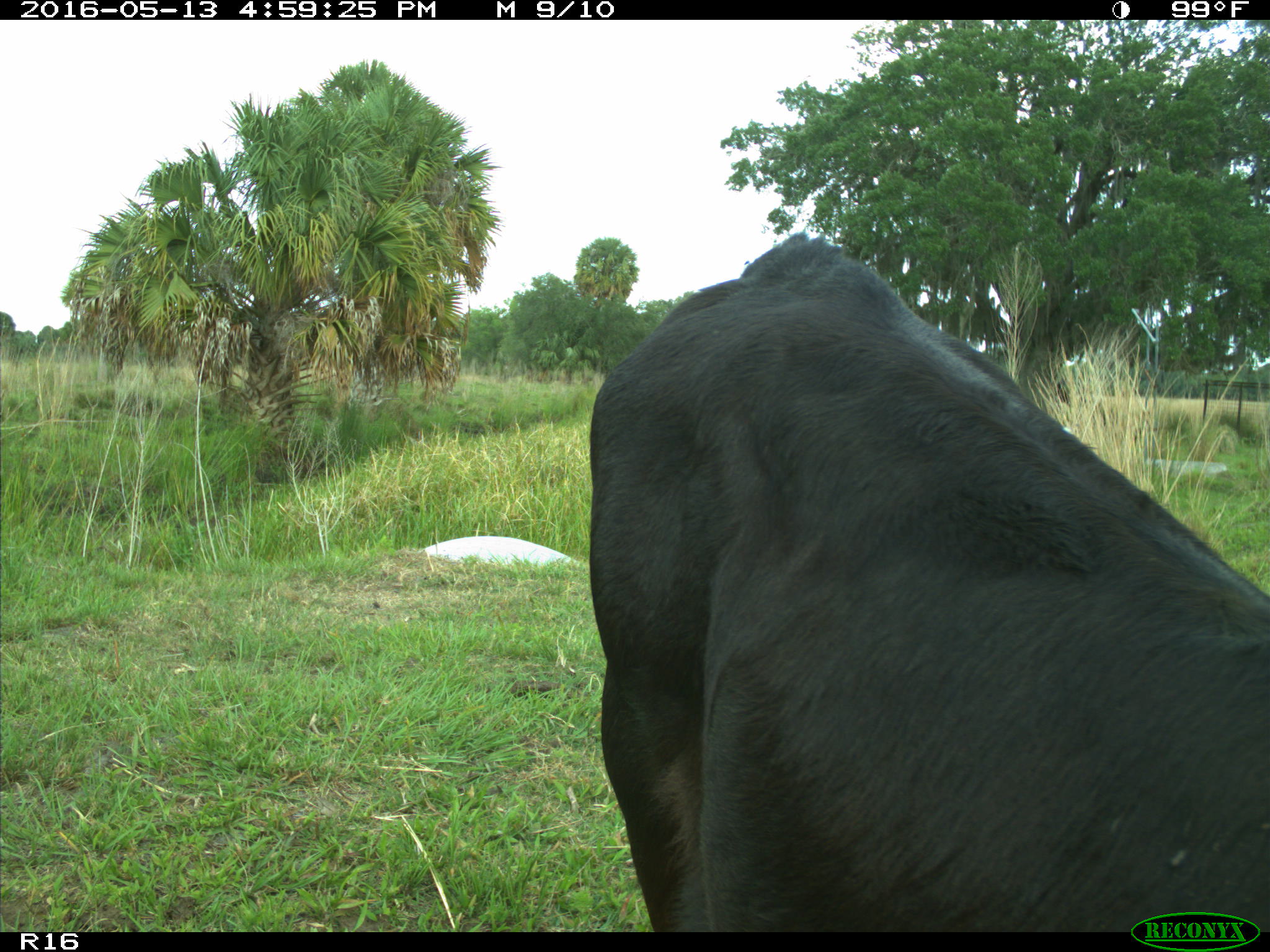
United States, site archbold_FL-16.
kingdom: Animalia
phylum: Chordata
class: Mammalia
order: Artiodactyla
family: Bovidae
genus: Bos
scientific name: Bos taurus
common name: domestic cow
Bos taurus (domestic cow).